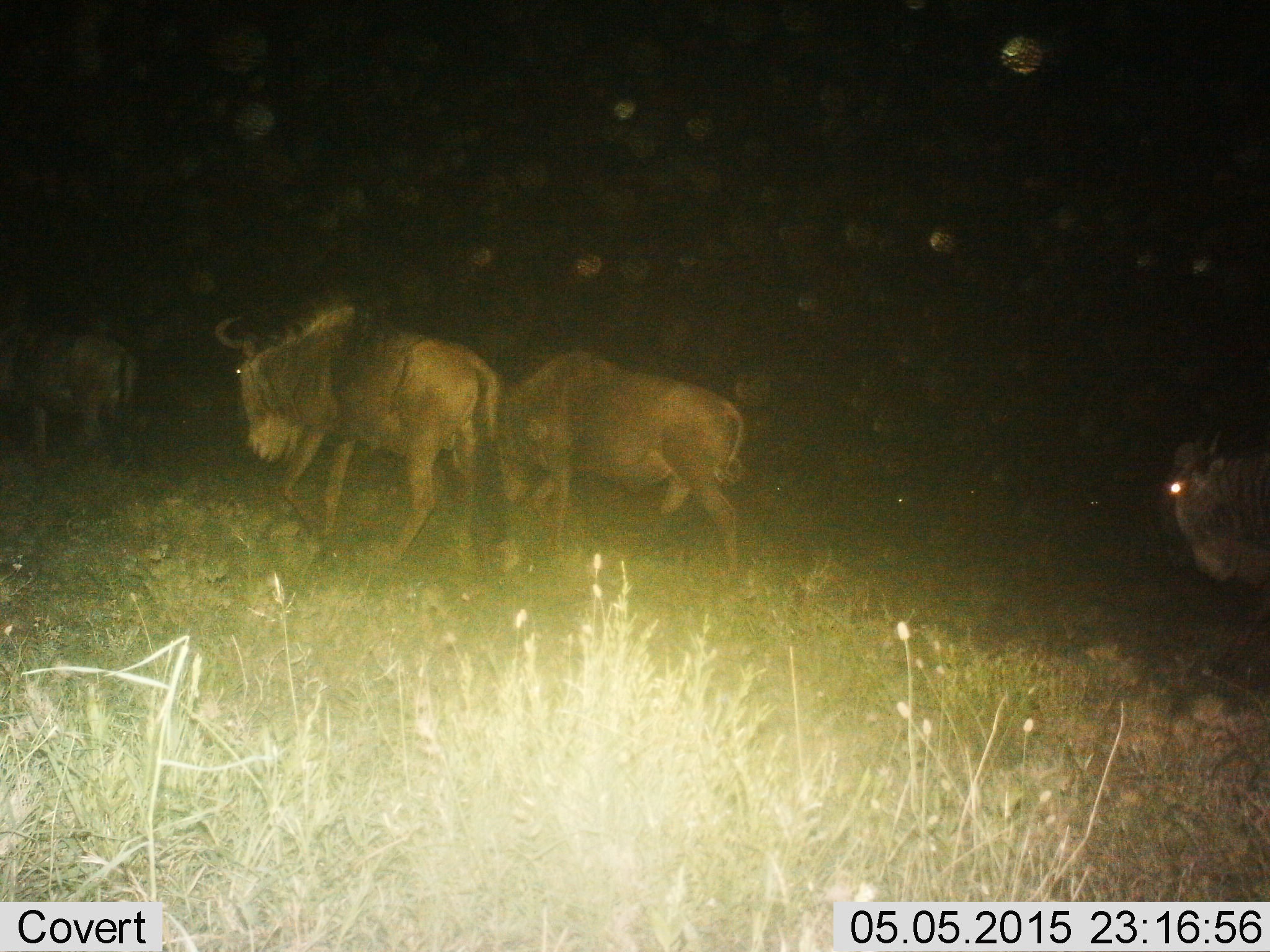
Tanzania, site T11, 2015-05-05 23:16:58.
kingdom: Animalia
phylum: Chordata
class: Mammalia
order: Artiodactyla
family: Bovidae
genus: Connochaetes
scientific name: Connochaetes taurinus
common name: blue wildebeest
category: wildebeest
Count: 4.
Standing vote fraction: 0%.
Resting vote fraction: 0%.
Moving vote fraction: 80%.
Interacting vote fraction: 0%.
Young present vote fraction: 0%.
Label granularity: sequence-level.